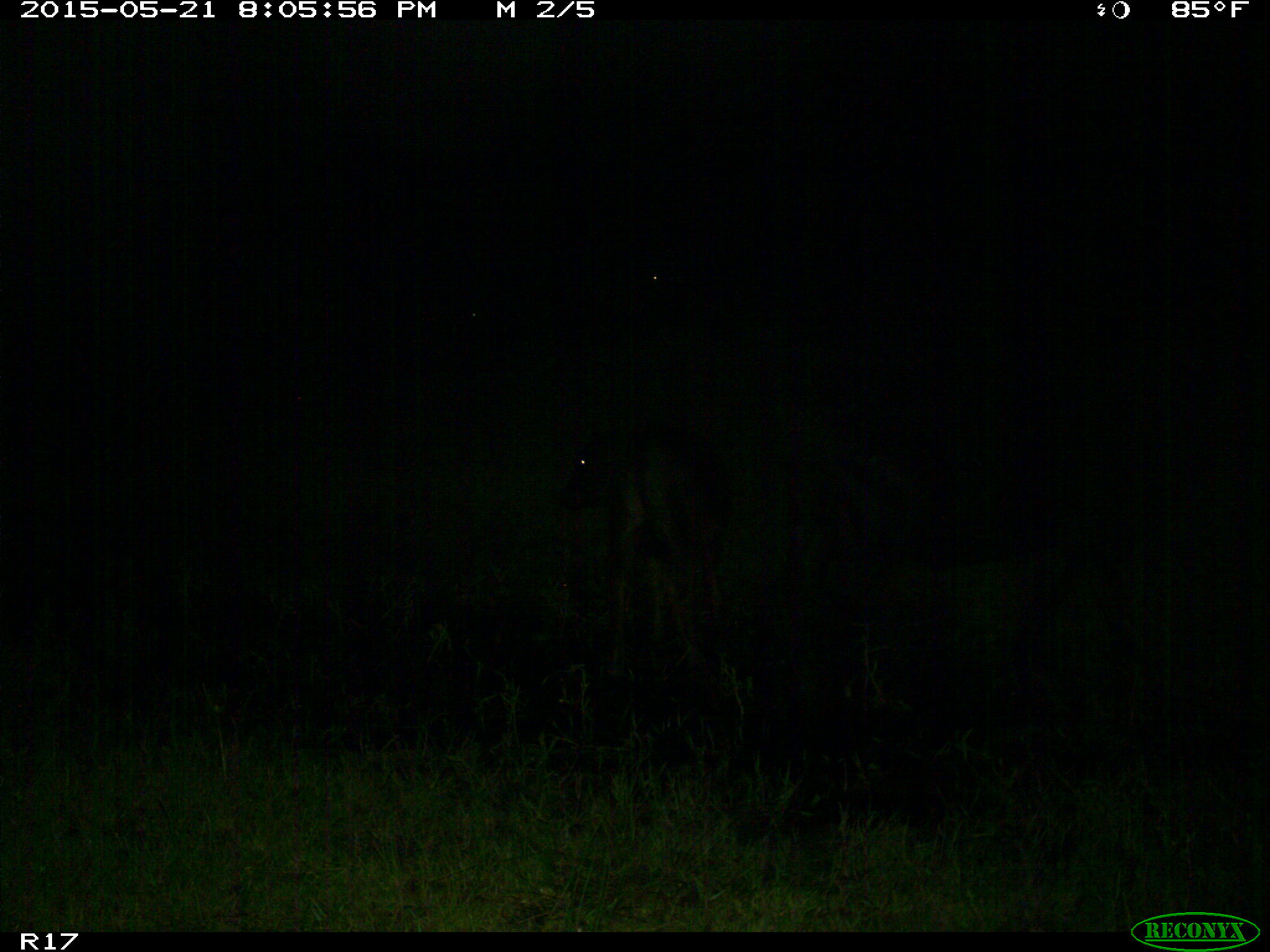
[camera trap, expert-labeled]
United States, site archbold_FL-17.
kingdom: Animalia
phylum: Chordata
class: Mammalia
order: Artiodactyla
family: Bovidae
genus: Bos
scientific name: Bos taurus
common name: domestic cow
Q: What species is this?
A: Bos taurus (domestic cow).